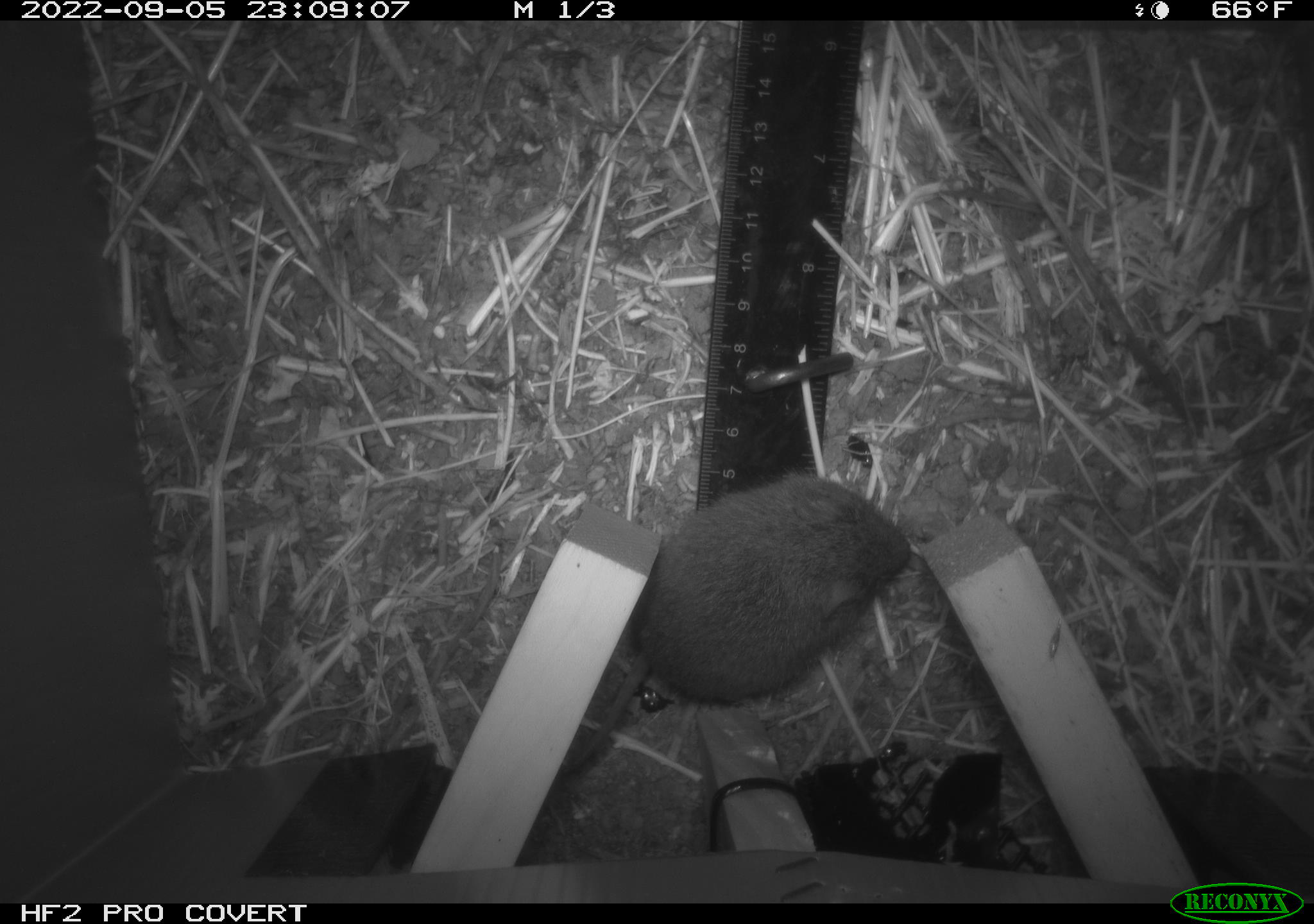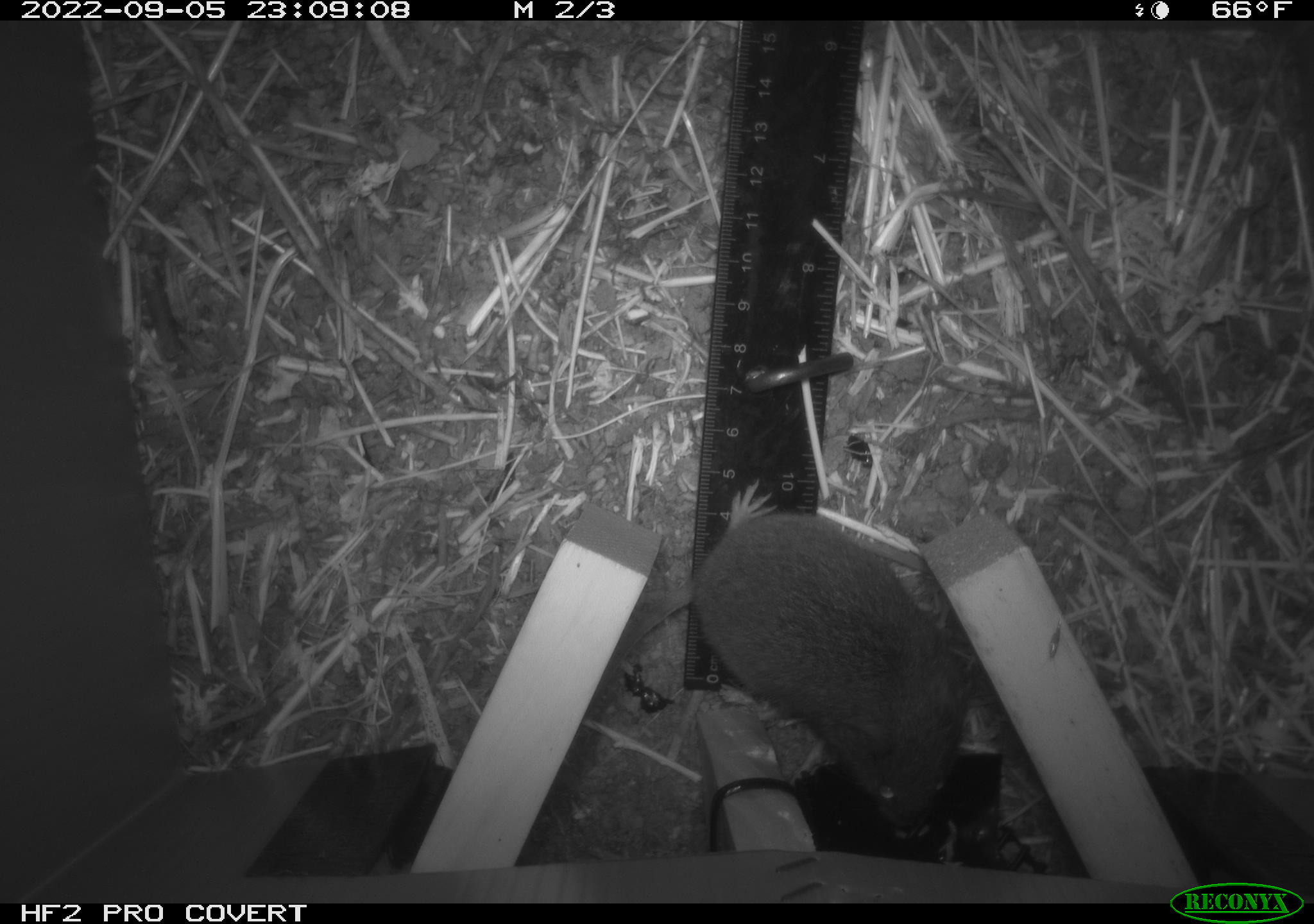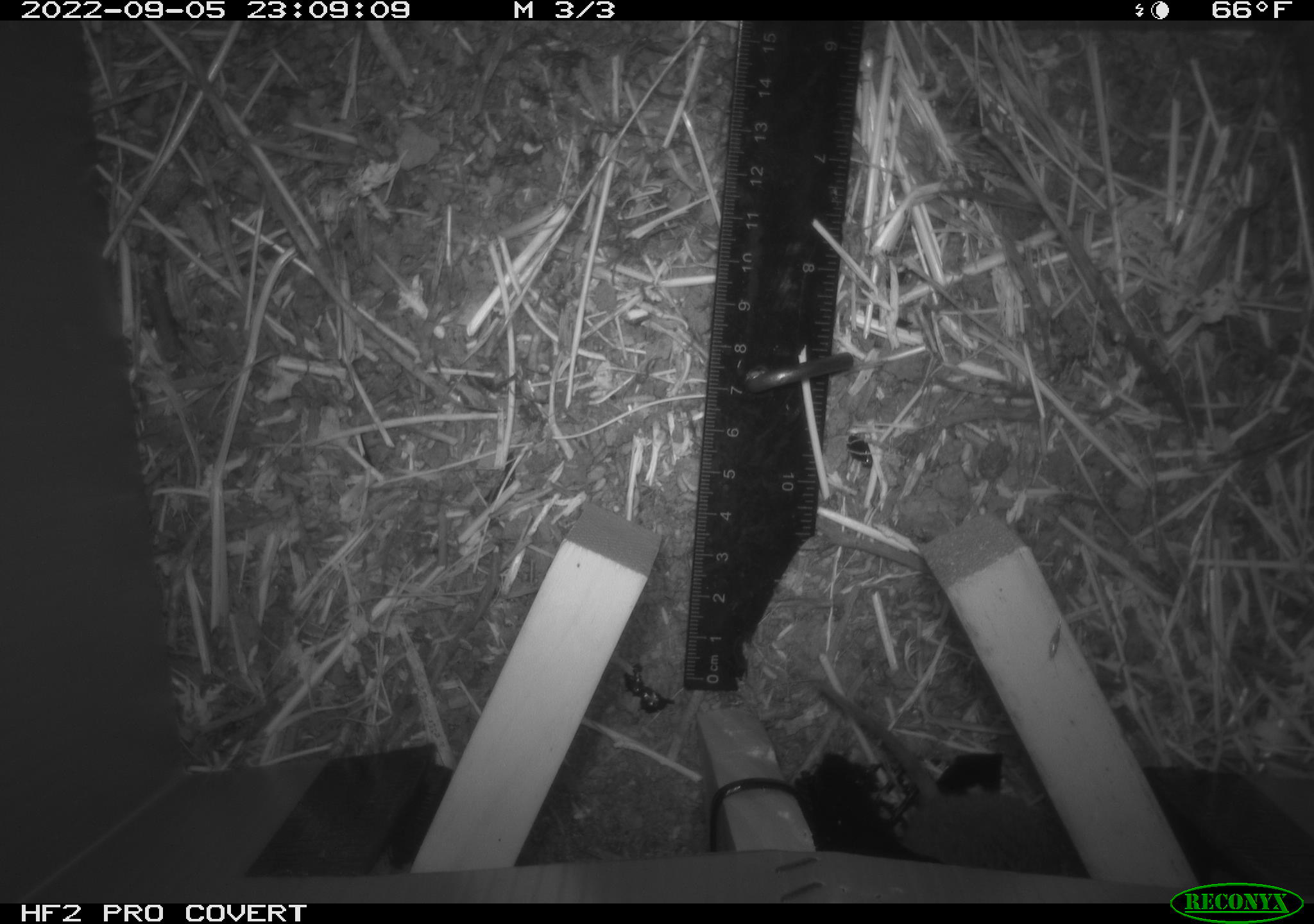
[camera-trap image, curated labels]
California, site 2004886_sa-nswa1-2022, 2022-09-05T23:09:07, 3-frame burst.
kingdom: Animalia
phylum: Chordata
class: Mammalia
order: Rodentia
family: Cricetidae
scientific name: Cricetidae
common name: hamsters, voles, lemmings, and allies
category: cricetidae family